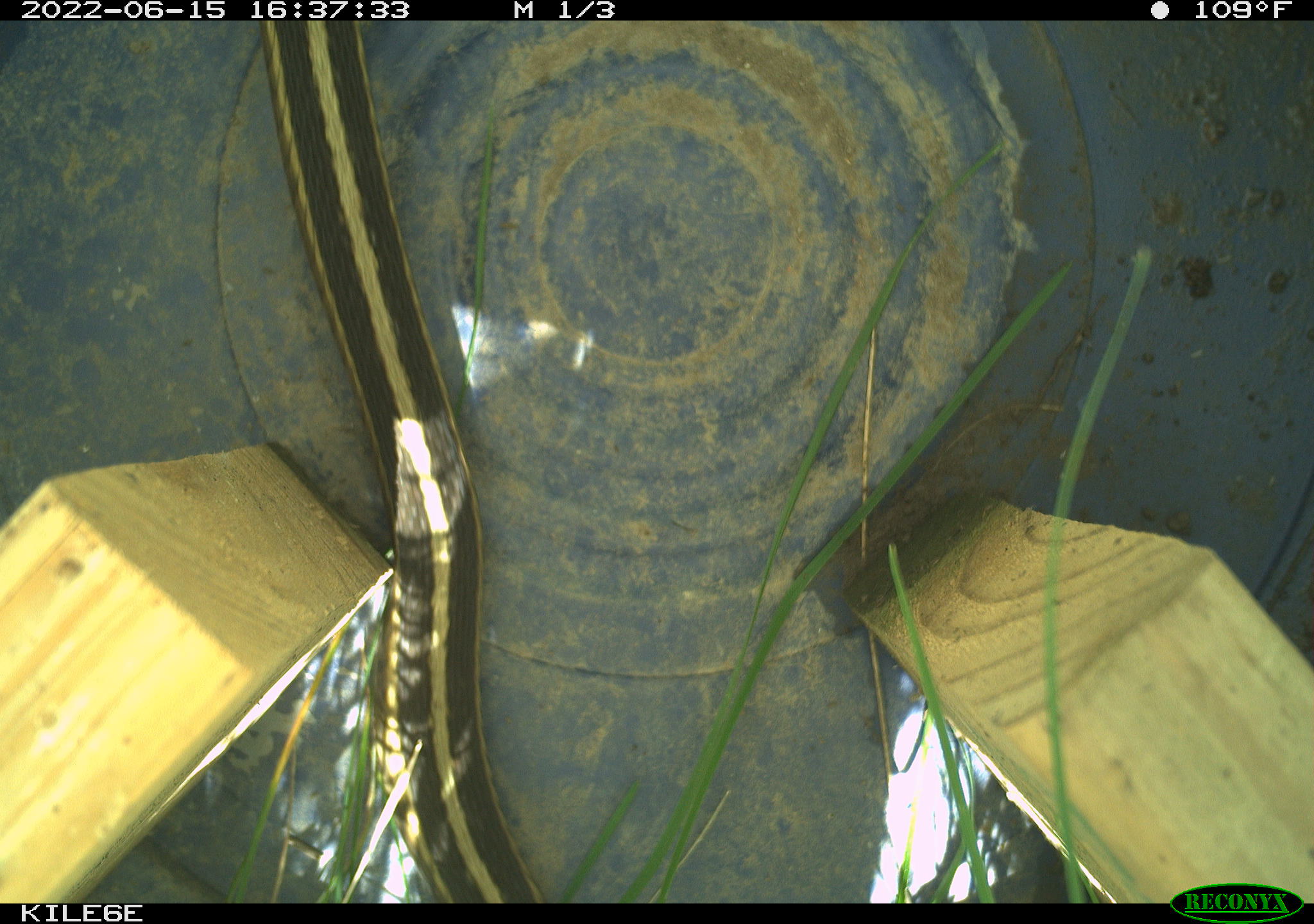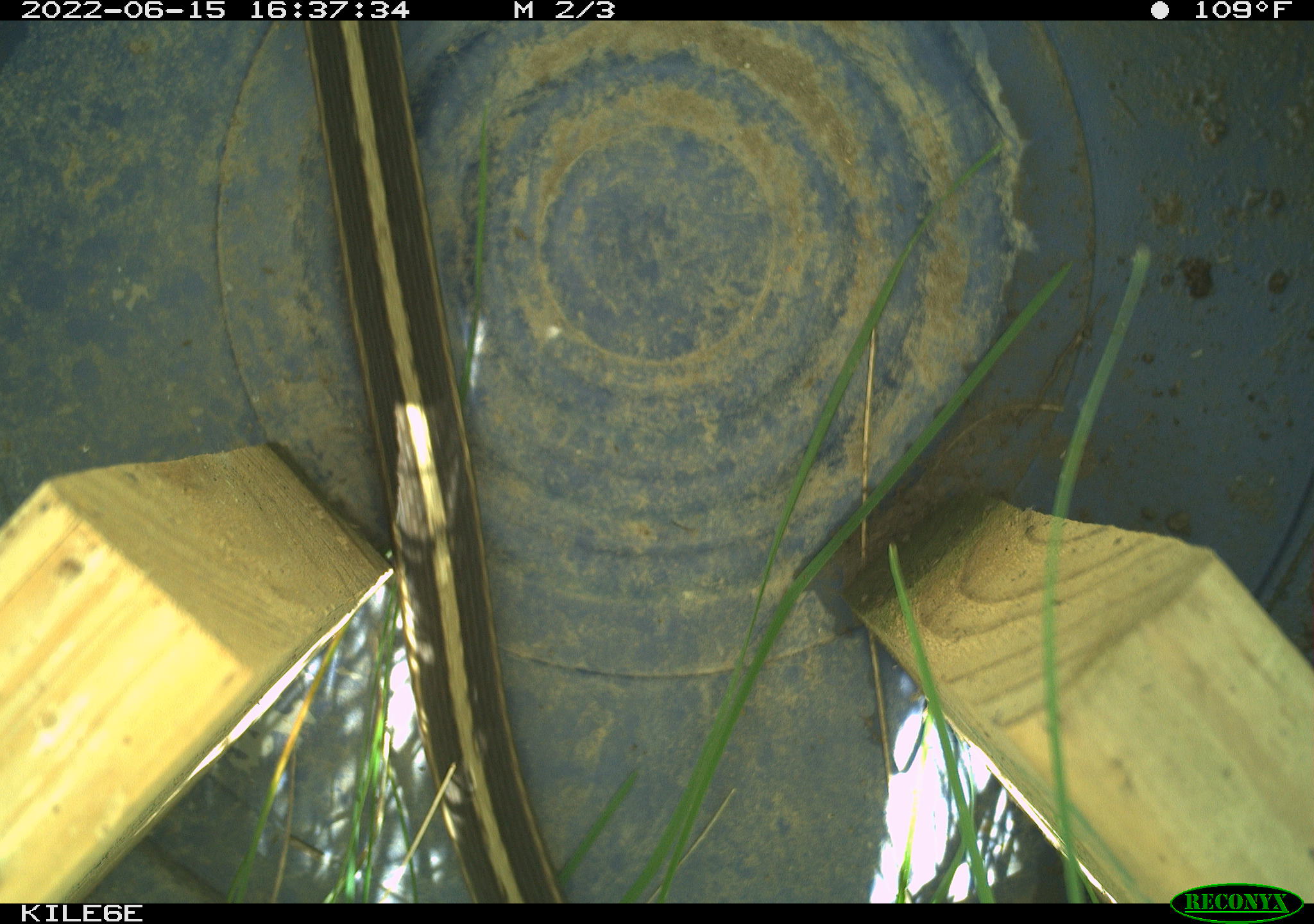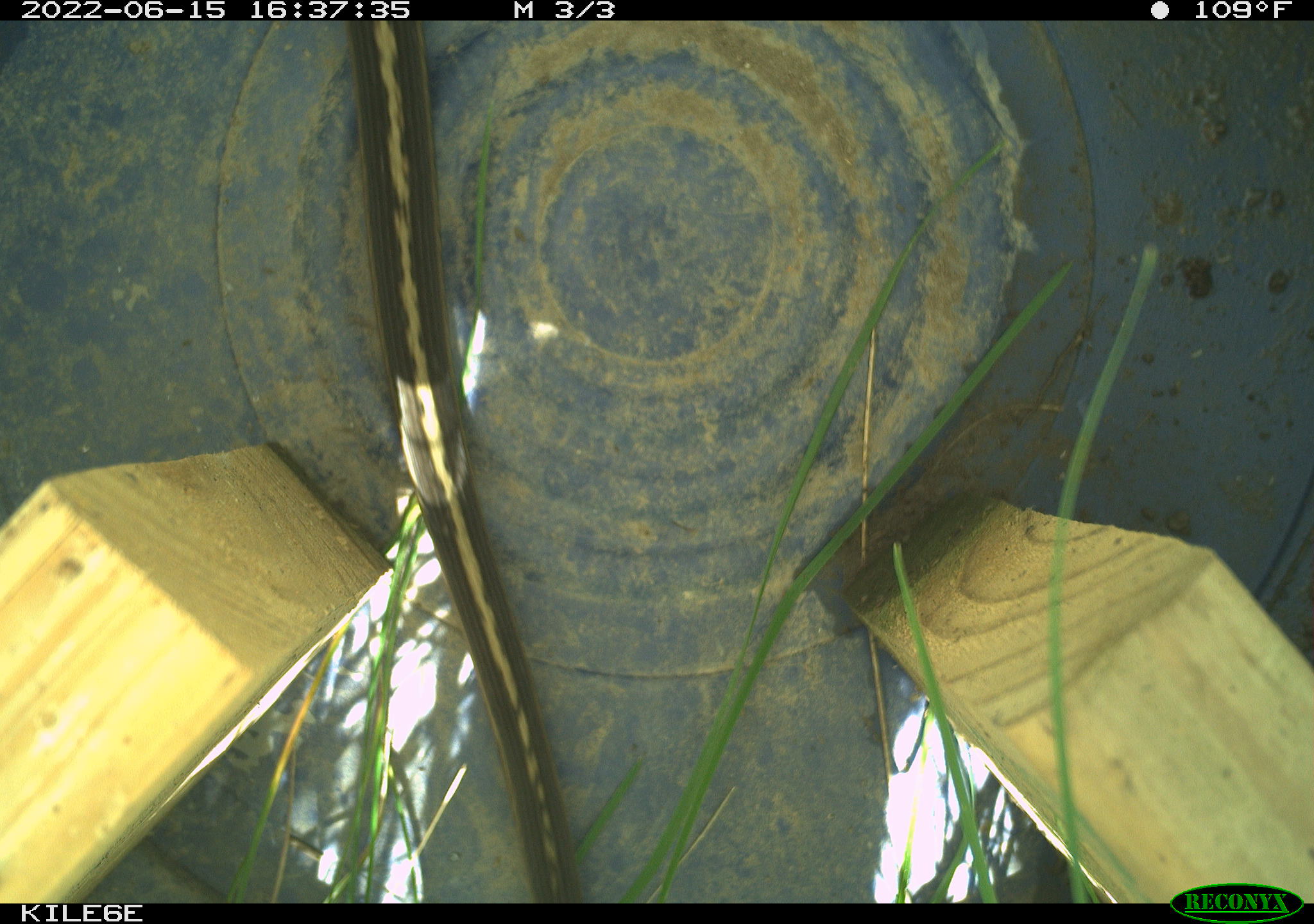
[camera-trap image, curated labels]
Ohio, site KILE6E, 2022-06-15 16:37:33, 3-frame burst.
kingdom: Animalia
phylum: Chordata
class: Reptilia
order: Squamata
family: Colubridae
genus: Thamnophis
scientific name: Thamnophis sirtalis sirtalis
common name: eastern gartersnake